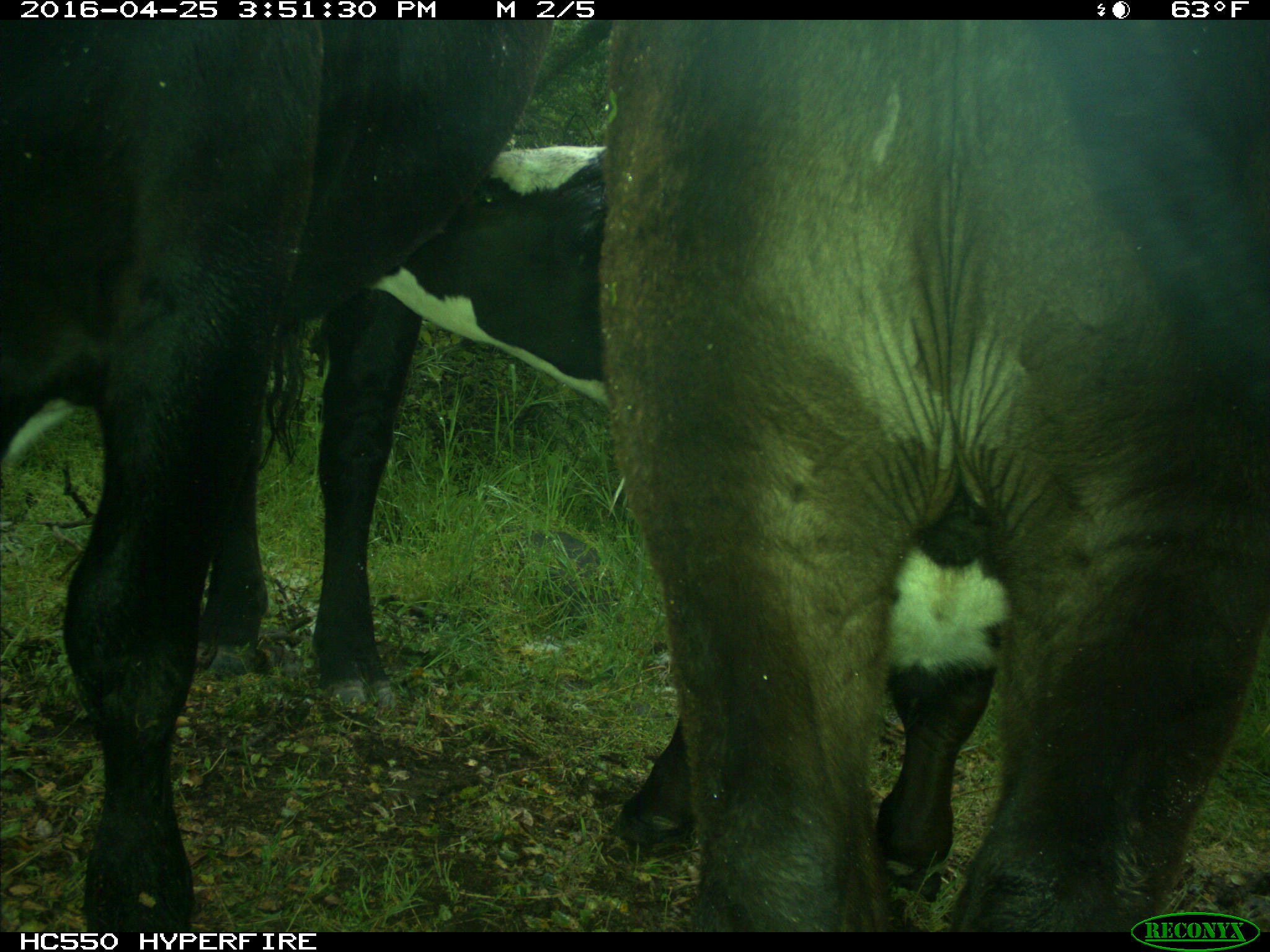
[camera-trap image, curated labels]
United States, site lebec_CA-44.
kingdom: Animalia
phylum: Chordata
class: Mammalia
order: Artiodactyla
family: Bovidae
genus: Bos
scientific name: Bos taurus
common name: domestic cow